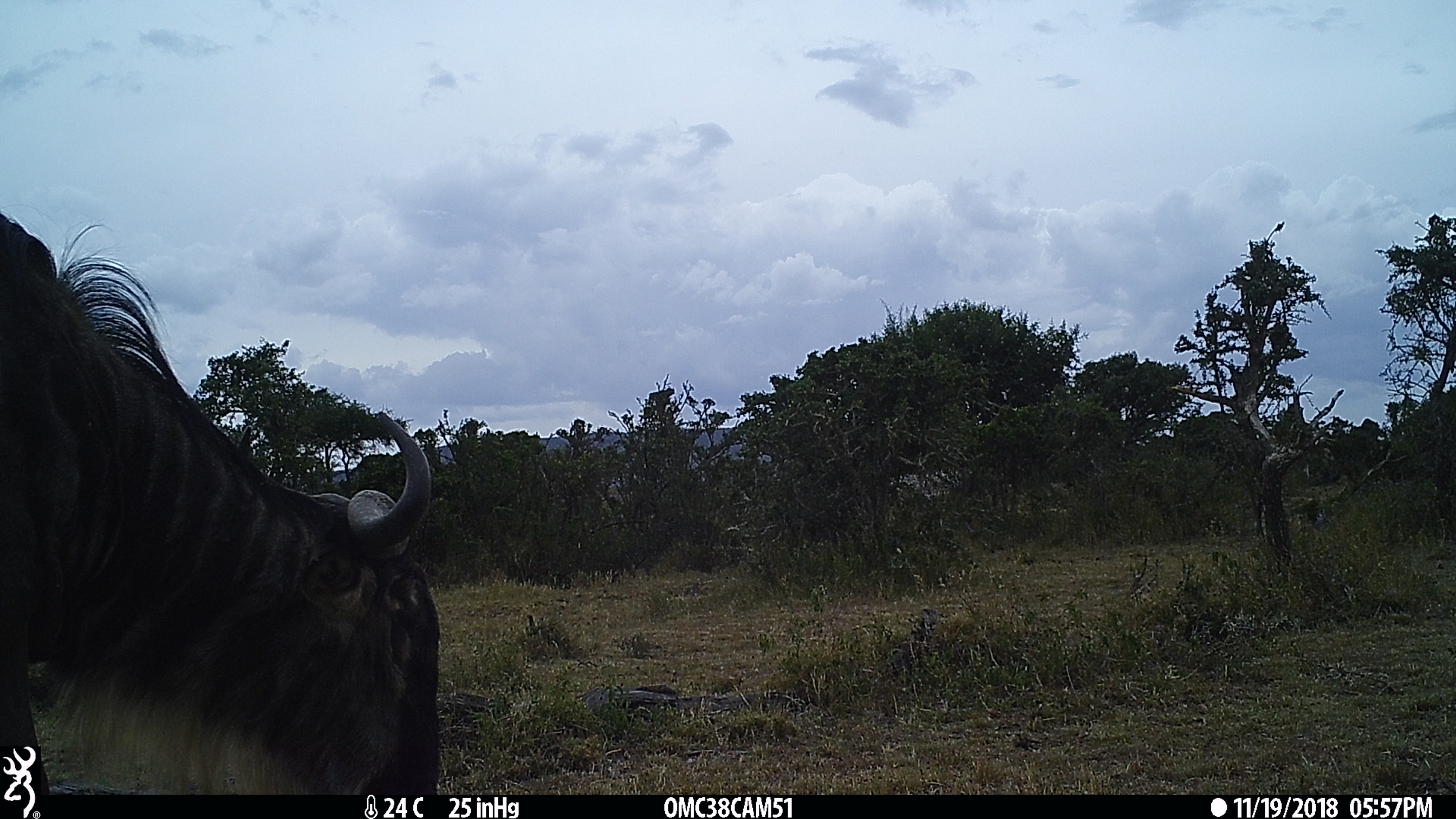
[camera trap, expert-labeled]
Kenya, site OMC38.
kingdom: Animalia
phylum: Chordata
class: Mammalia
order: Artiodactyla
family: Bovidae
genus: Connochaetes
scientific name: Connochaetes taurinus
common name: blue wildebeest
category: wildebeest